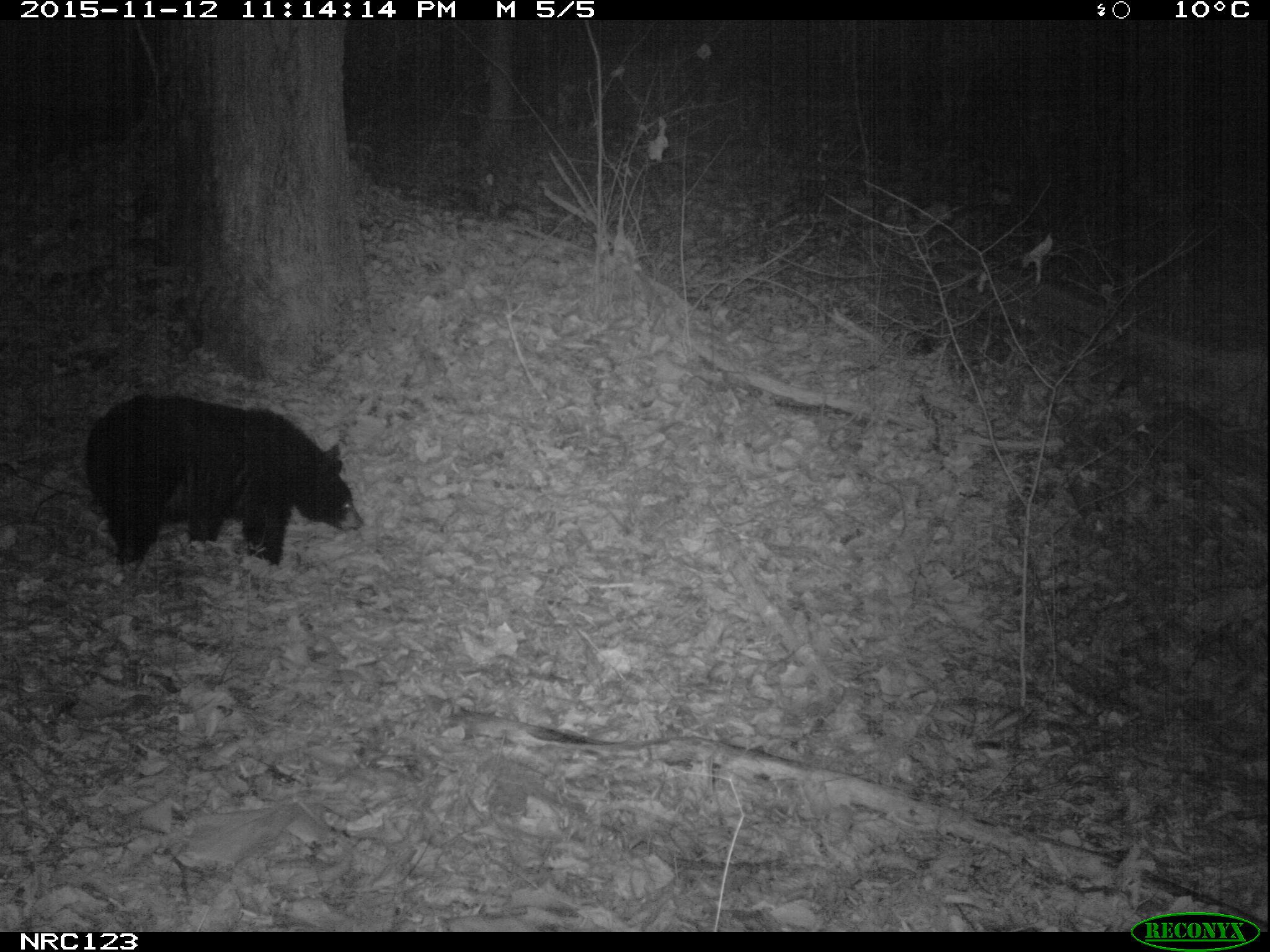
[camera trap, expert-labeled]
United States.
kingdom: Animalia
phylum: Chordata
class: Mammalia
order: Carnivora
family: Ursidae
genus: Ursus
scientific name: Ursus americanus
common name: american black bear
American Black Bear (Ursus americanus).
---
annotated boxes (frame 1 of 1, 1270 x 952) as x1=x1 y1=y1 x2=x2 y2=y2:
American Black Bear: x1=80 y1=388 x2=356 y2=574